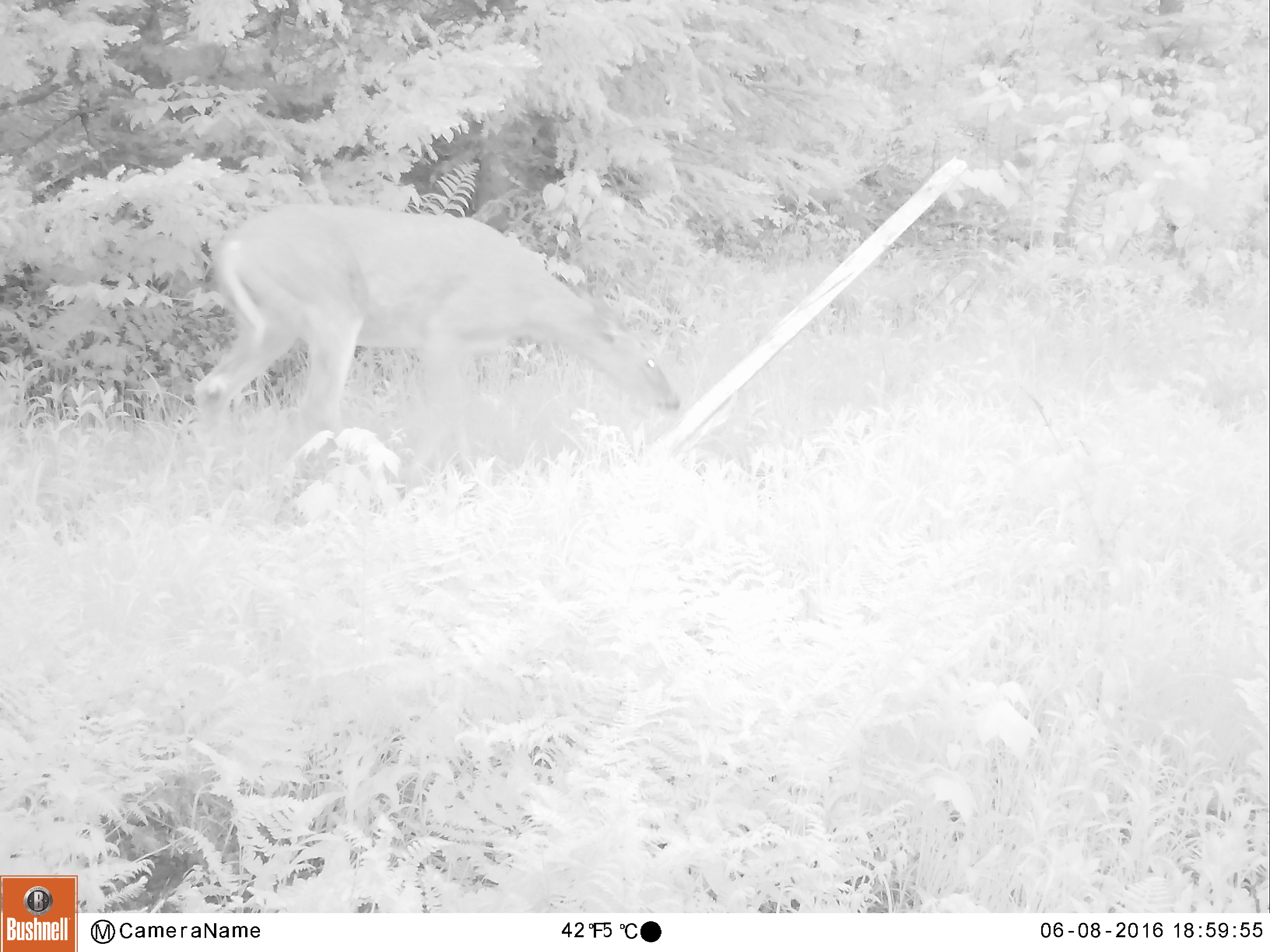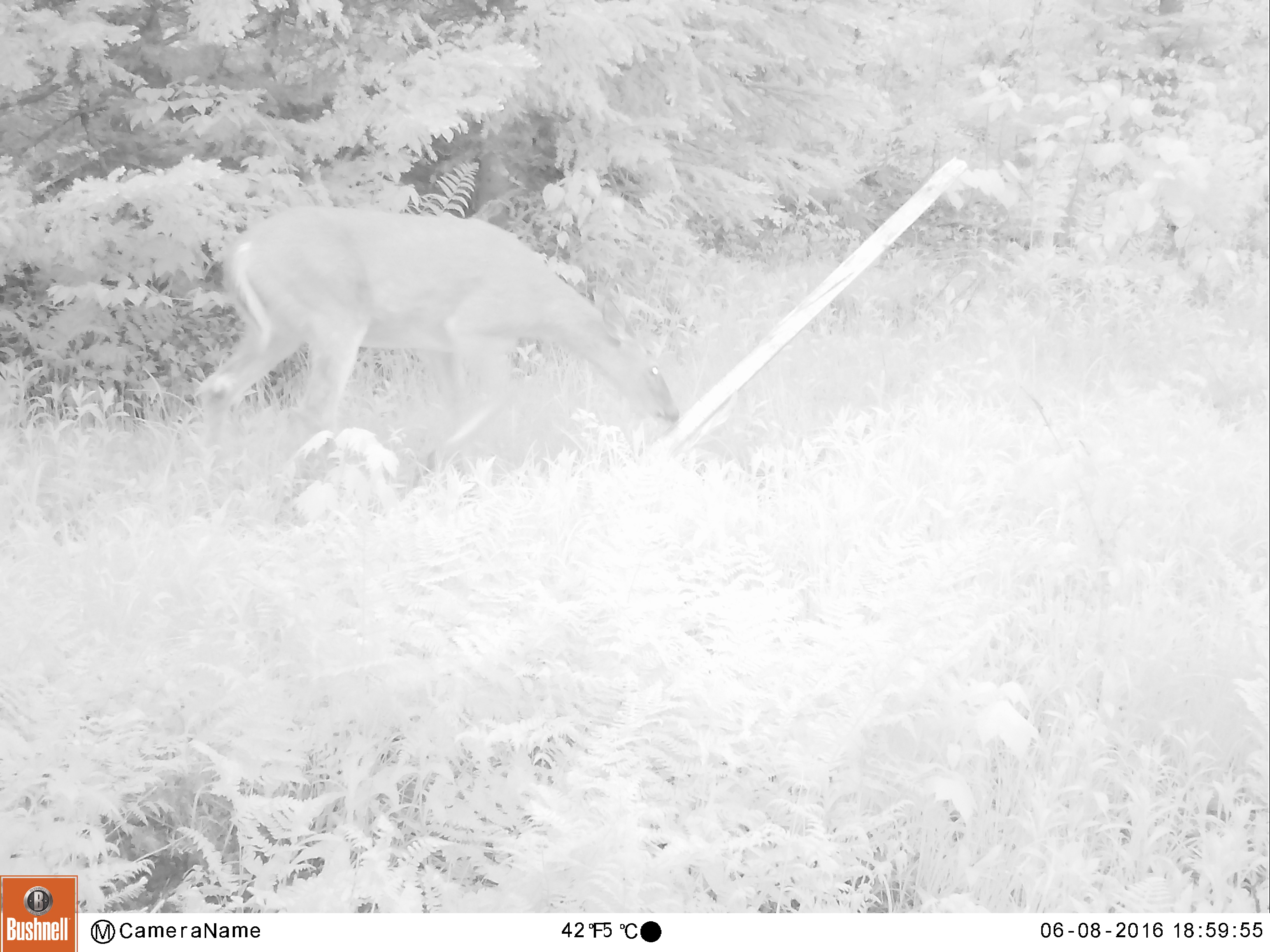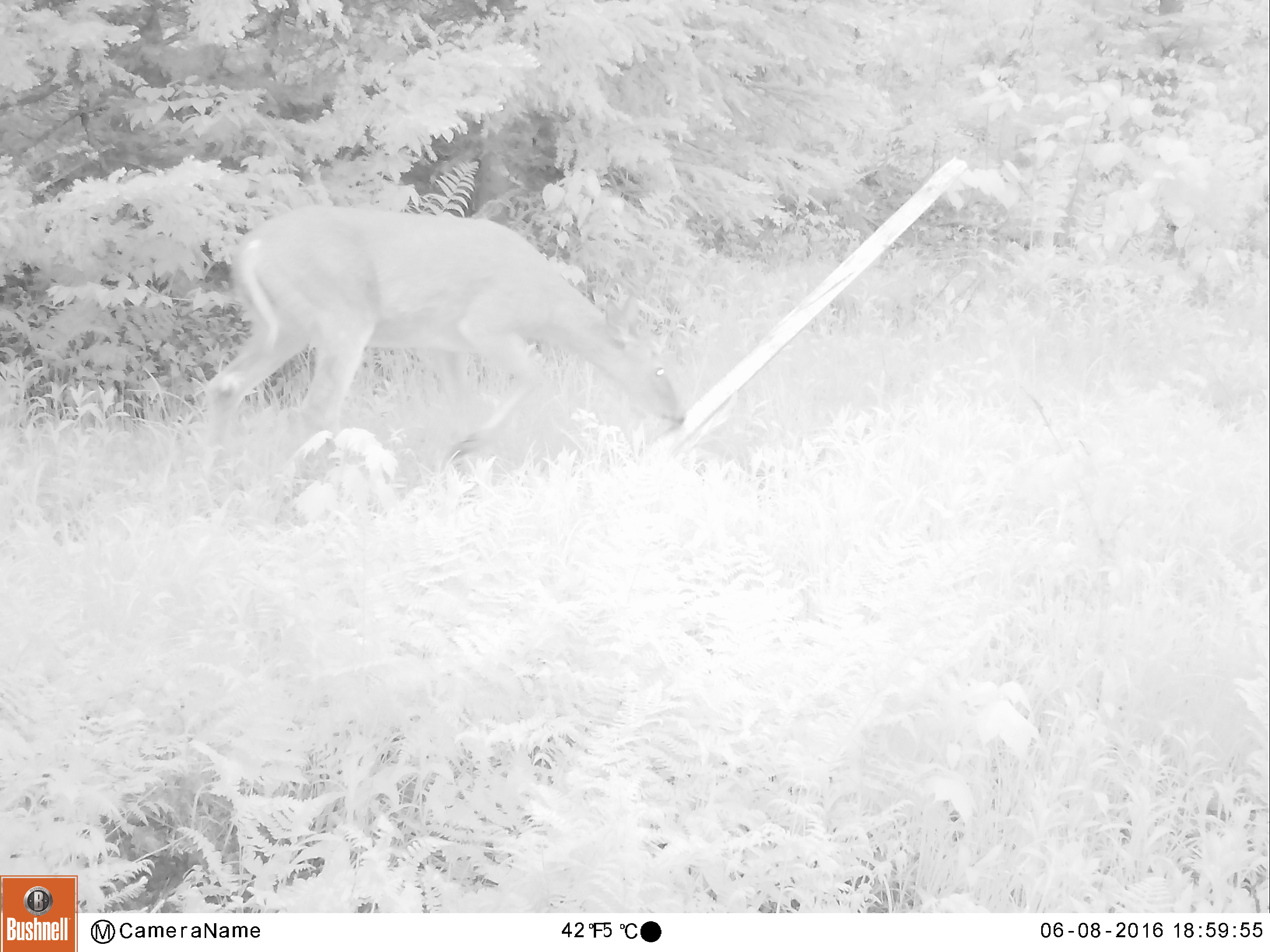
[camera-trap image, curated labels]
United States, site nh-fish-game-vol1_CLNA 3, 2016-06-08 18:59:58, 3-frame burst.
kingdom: Animalia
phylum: Chordata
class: Mammalia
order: Artiodactyla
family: Cervidae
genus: Odocoileus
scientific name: Odocoileus virginianus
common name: white-tailed deer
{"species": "white-tailed deer (Odocoileus virginianus)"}